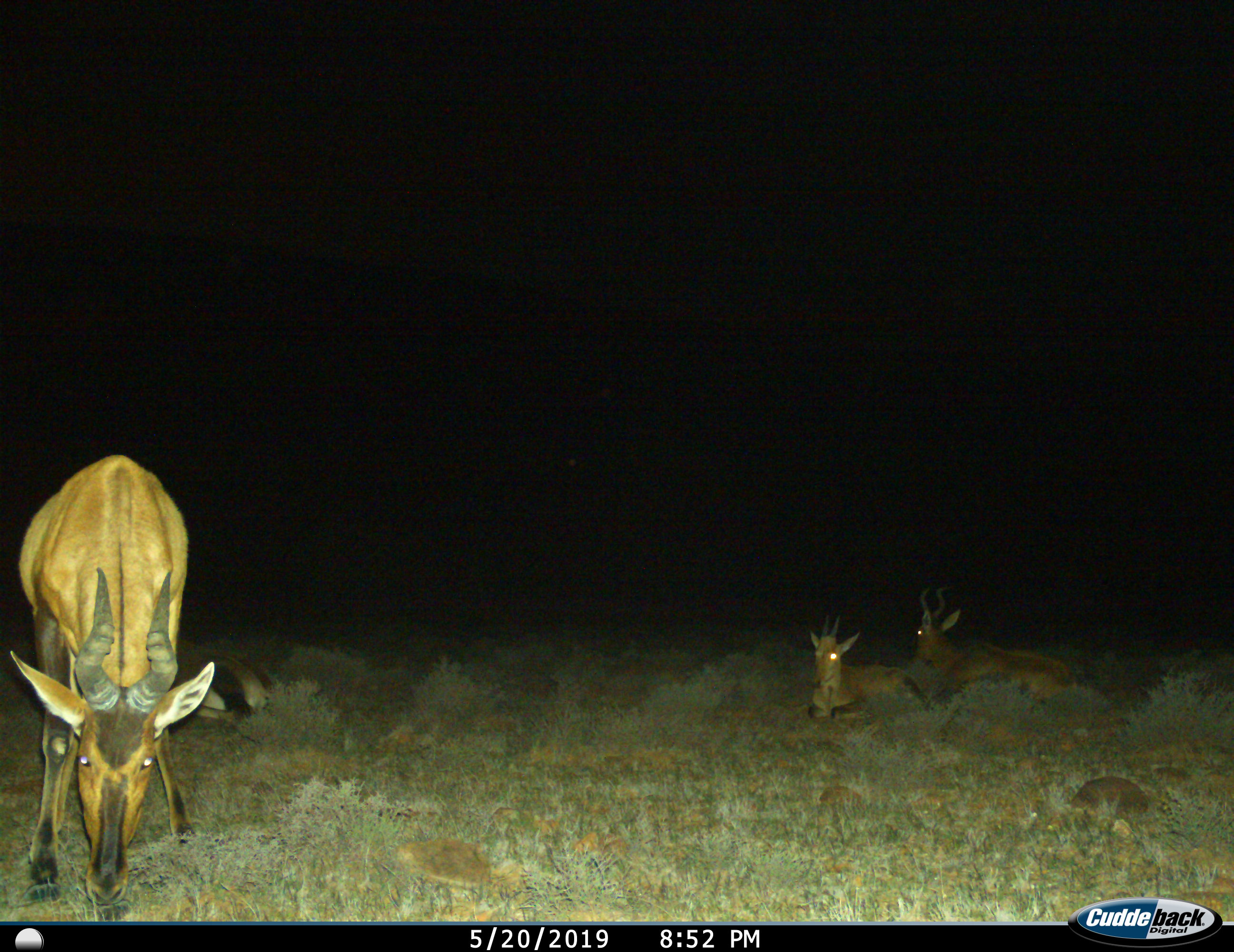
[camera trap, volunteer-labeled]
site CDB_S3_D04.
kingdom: Animalia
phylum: Chordata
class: Mammalia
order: Artiodactyla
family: Bovidae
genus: Alcelaphus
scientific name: Alcelaphus buselaphus caama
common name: red hartebeest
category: hartebeestred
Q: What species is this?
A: Hartebeestred (red hartebeest) (Alcelaphus buselaphus caama).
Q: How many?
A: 3.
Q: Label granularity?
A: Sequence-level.